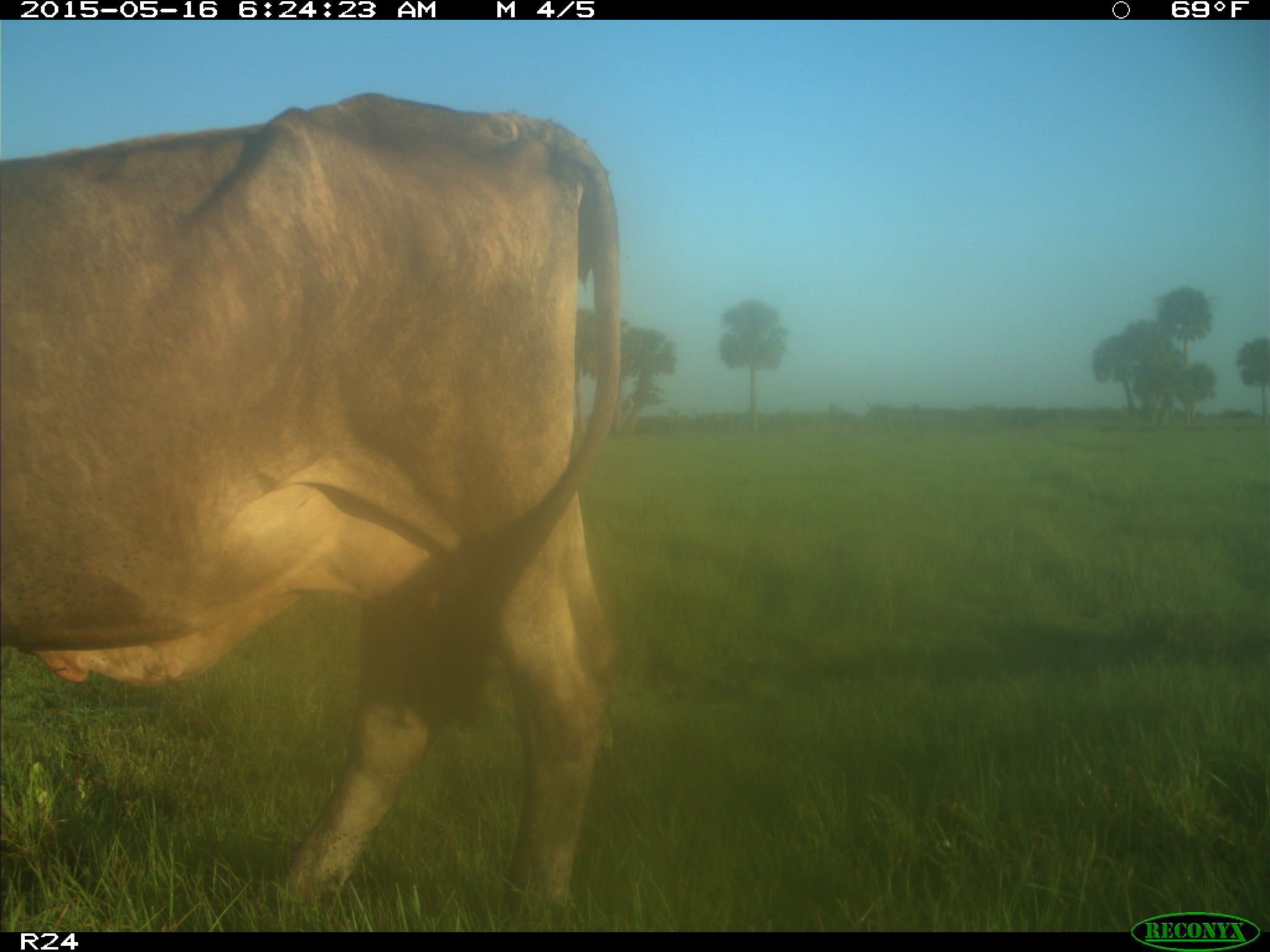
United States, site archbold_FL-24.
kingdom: Animalia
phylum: Chordata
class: Mammalia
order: Artiodactyla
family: Bovidae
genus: Bos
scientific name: Bos taurus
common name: domestic cow